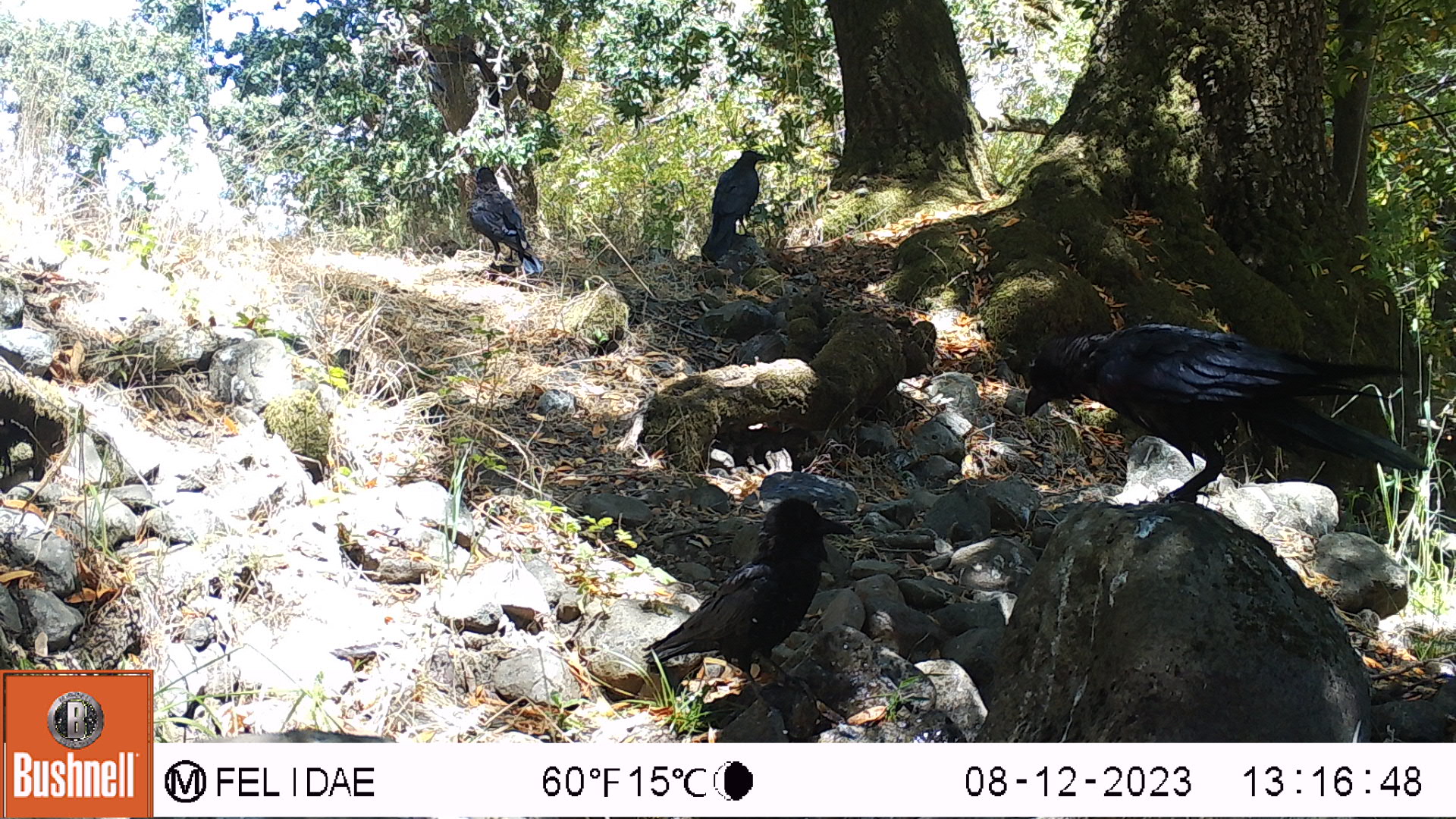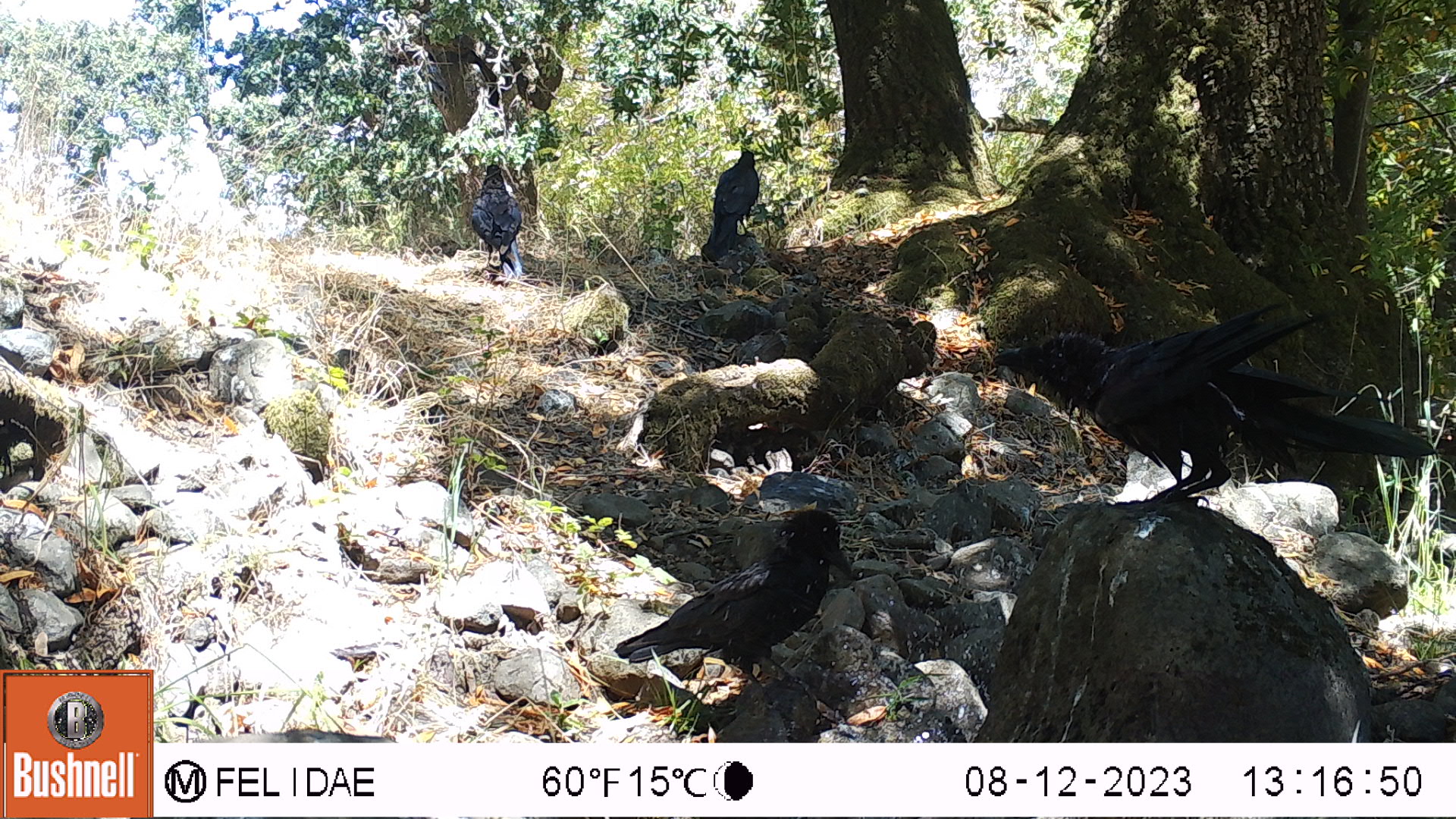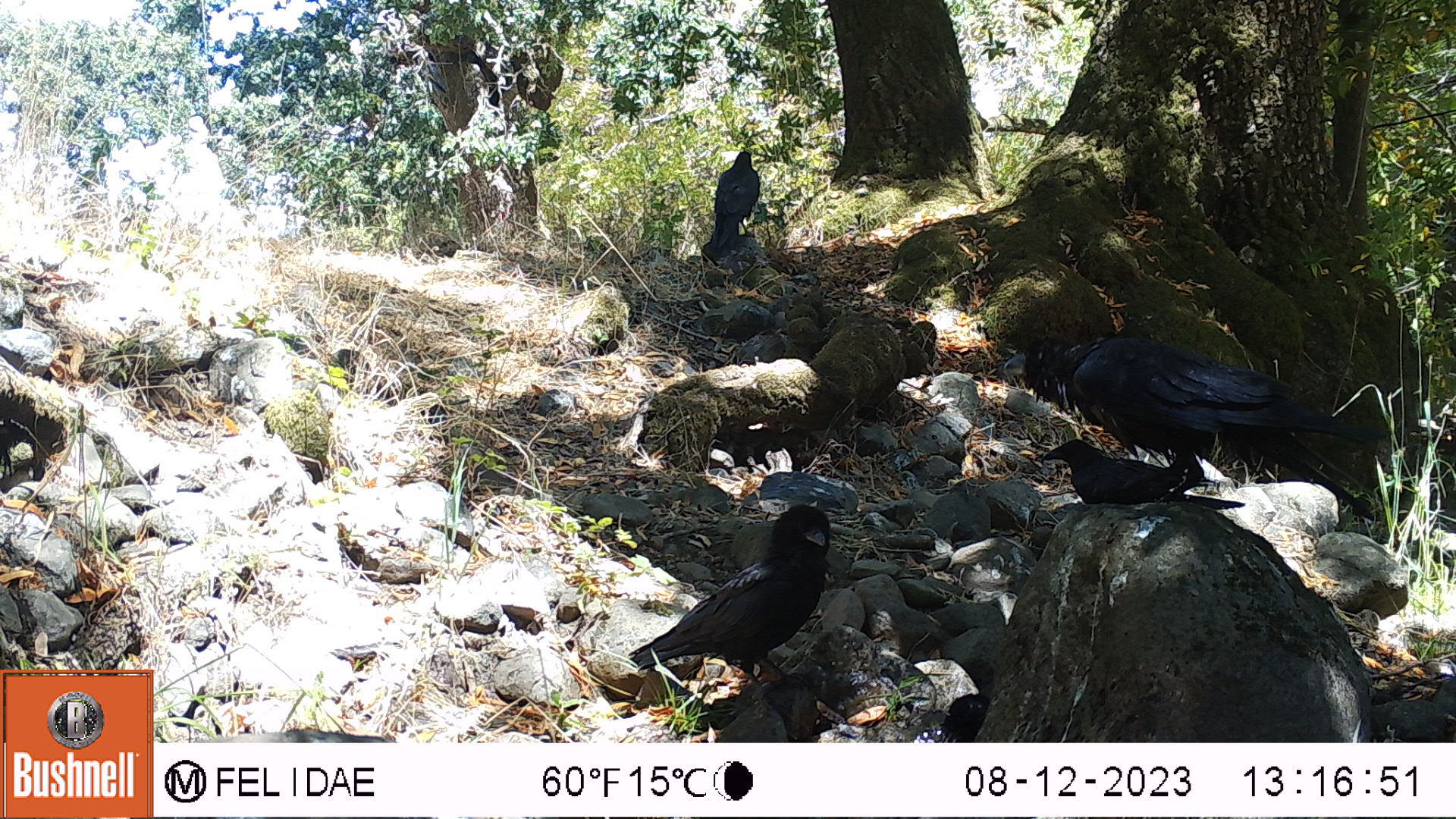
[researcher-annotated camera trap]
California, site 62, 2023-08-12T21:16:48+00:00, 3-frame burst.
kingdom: Animalia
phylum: Chordata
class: Aves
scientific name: Aves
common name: bird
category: unknown bird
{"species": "unknown bird (bird) (Aves)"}